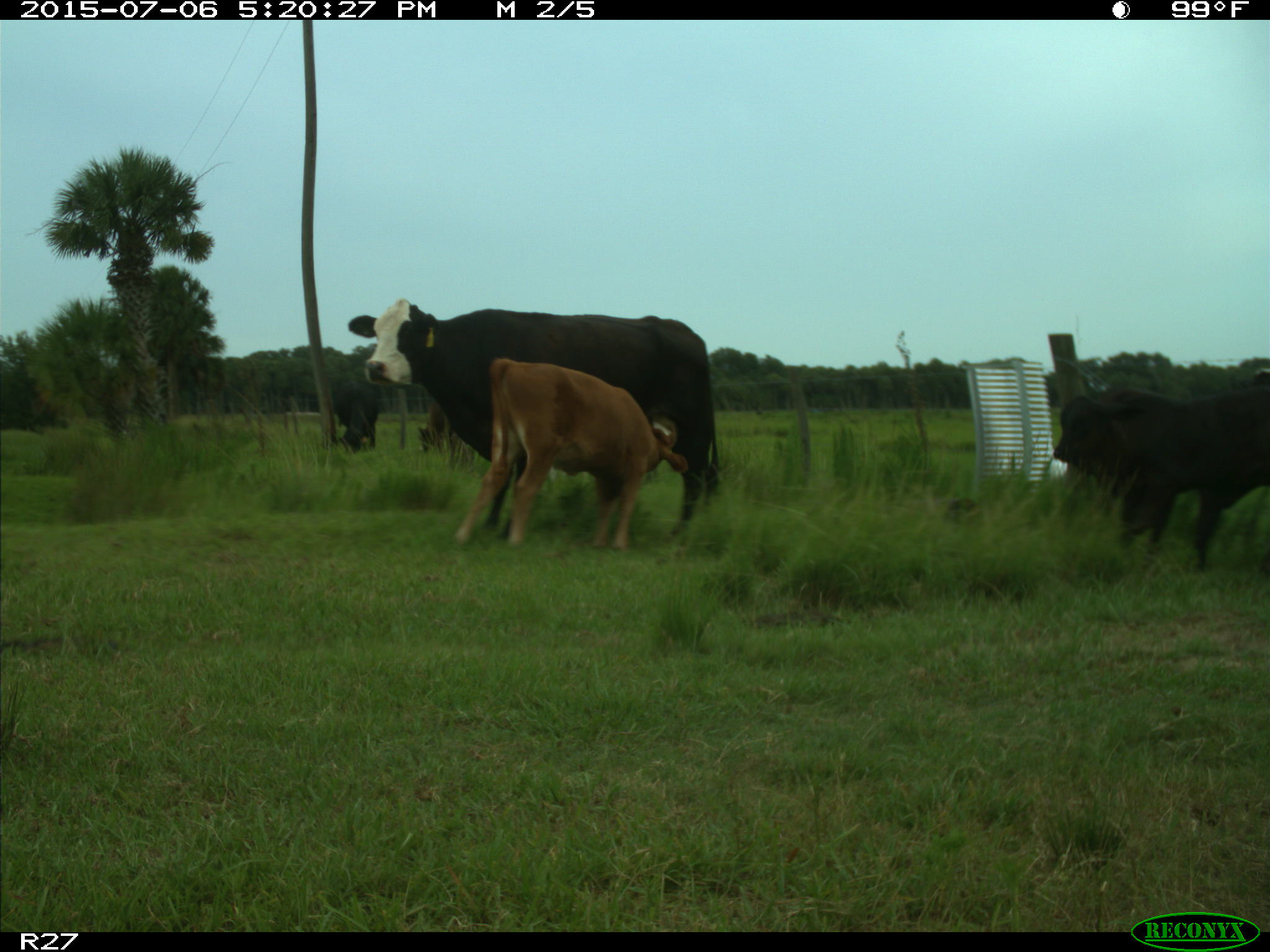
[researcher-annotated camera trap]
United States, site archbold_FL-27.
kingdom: Animalia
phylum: Chordata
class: Mammalia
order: Artiodactyla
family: Bovidae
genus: Bos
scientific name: Bos taurus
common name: domestic cow